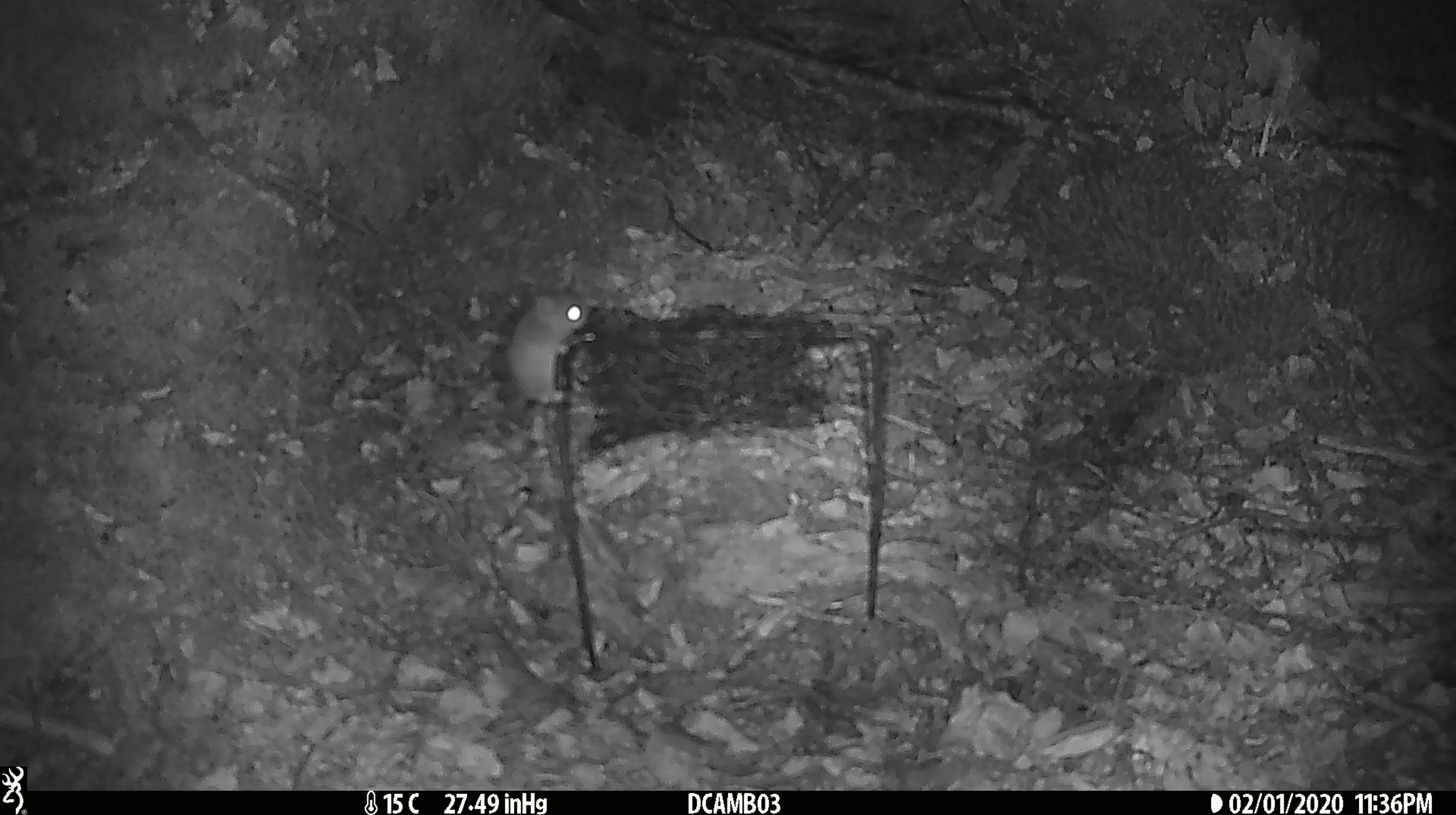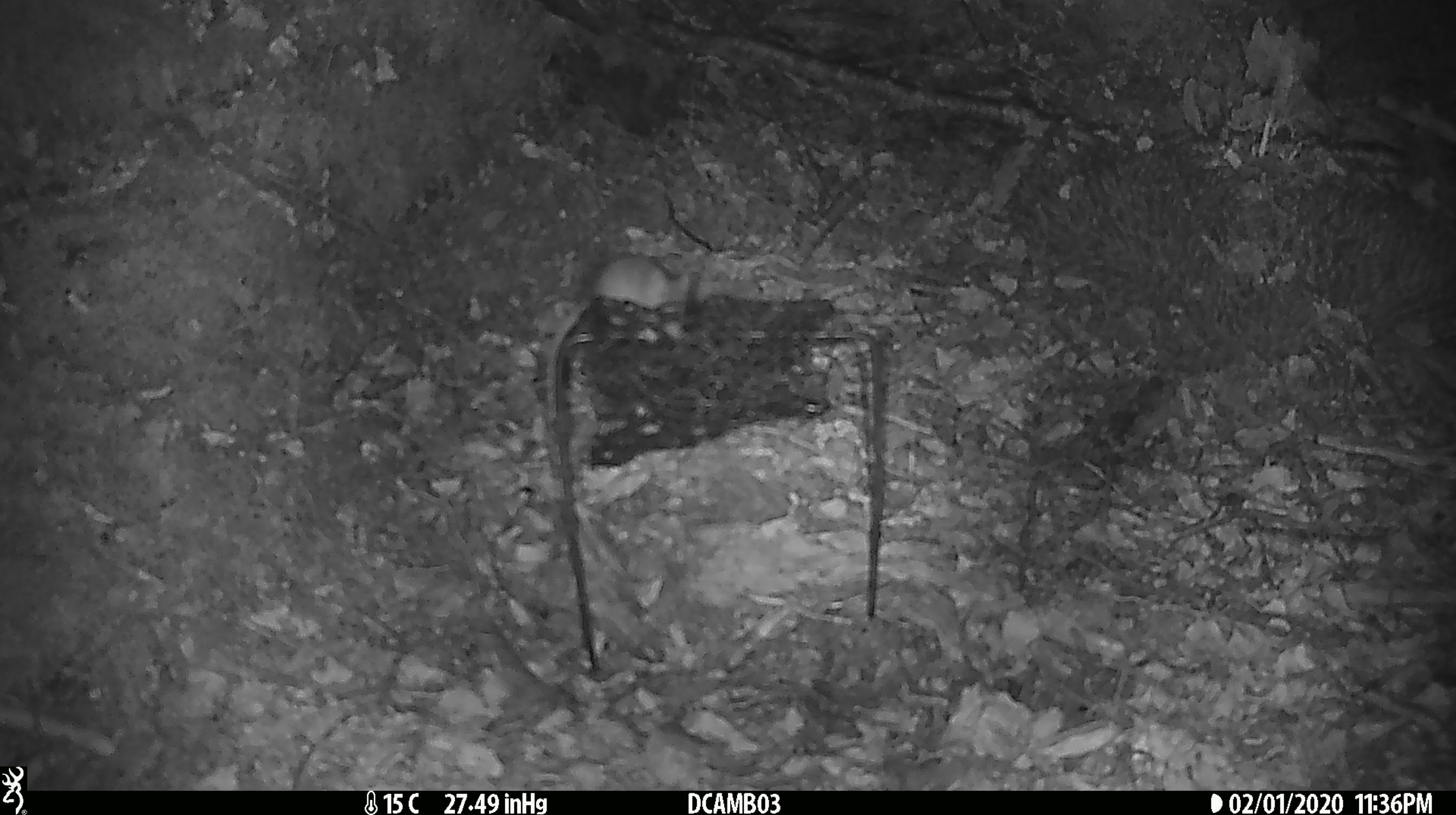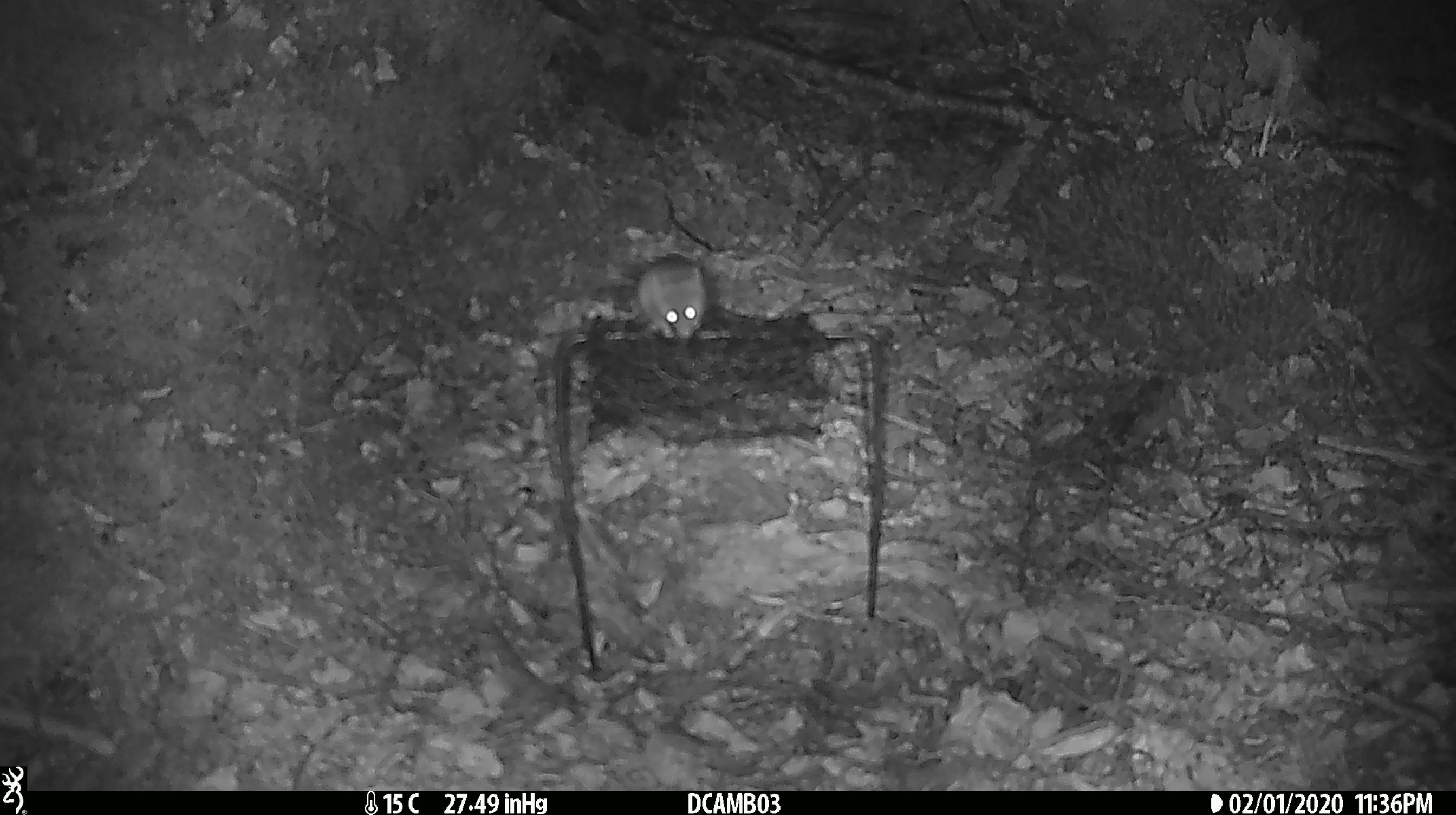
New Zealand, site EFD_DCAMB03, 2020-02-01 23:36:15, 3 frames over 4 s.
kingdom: Animalia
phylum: Chordata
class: Mammalia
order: Rodentia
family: Muridae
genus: Mus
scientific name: Mus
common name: mouse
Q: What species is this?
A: Mouse (Mus).